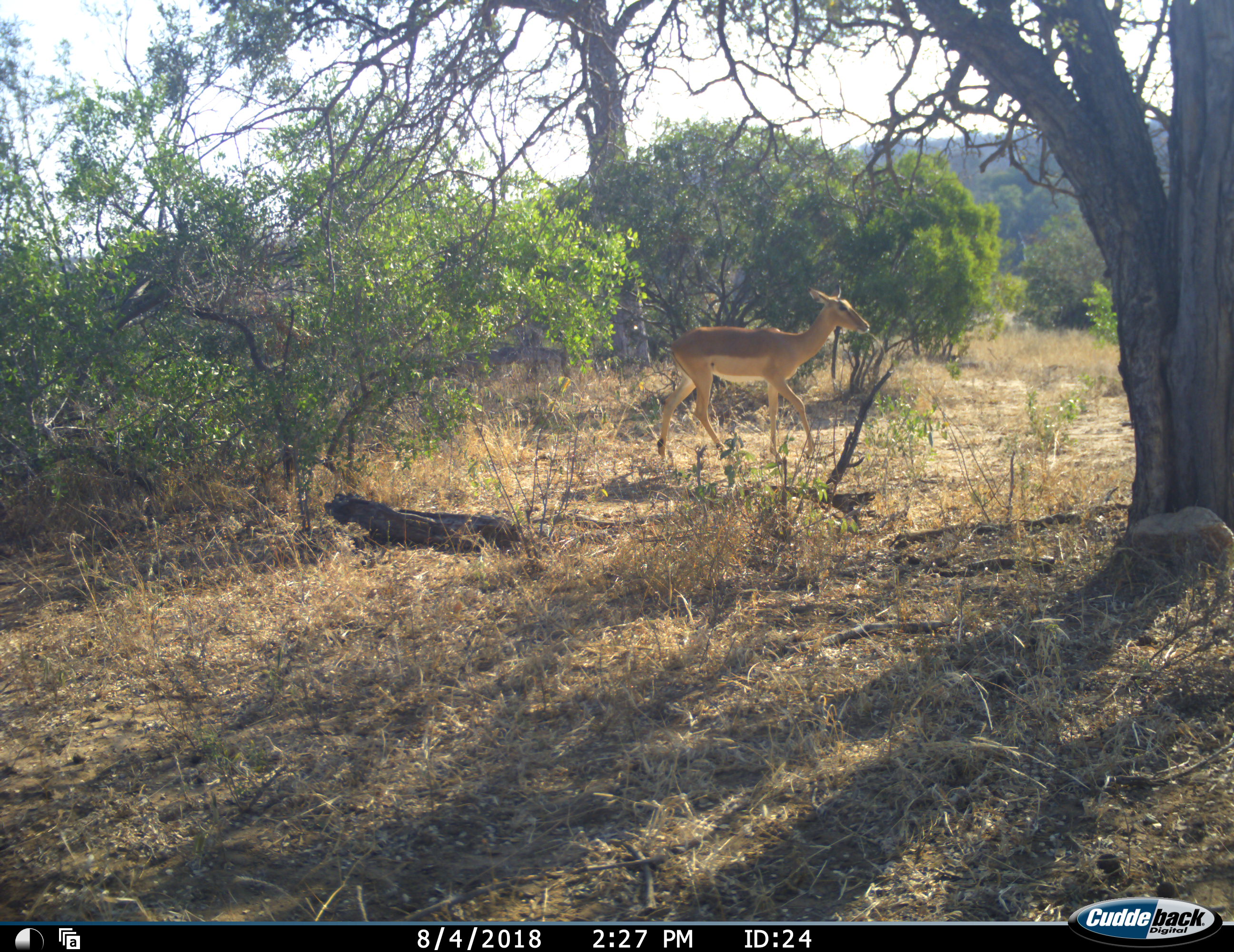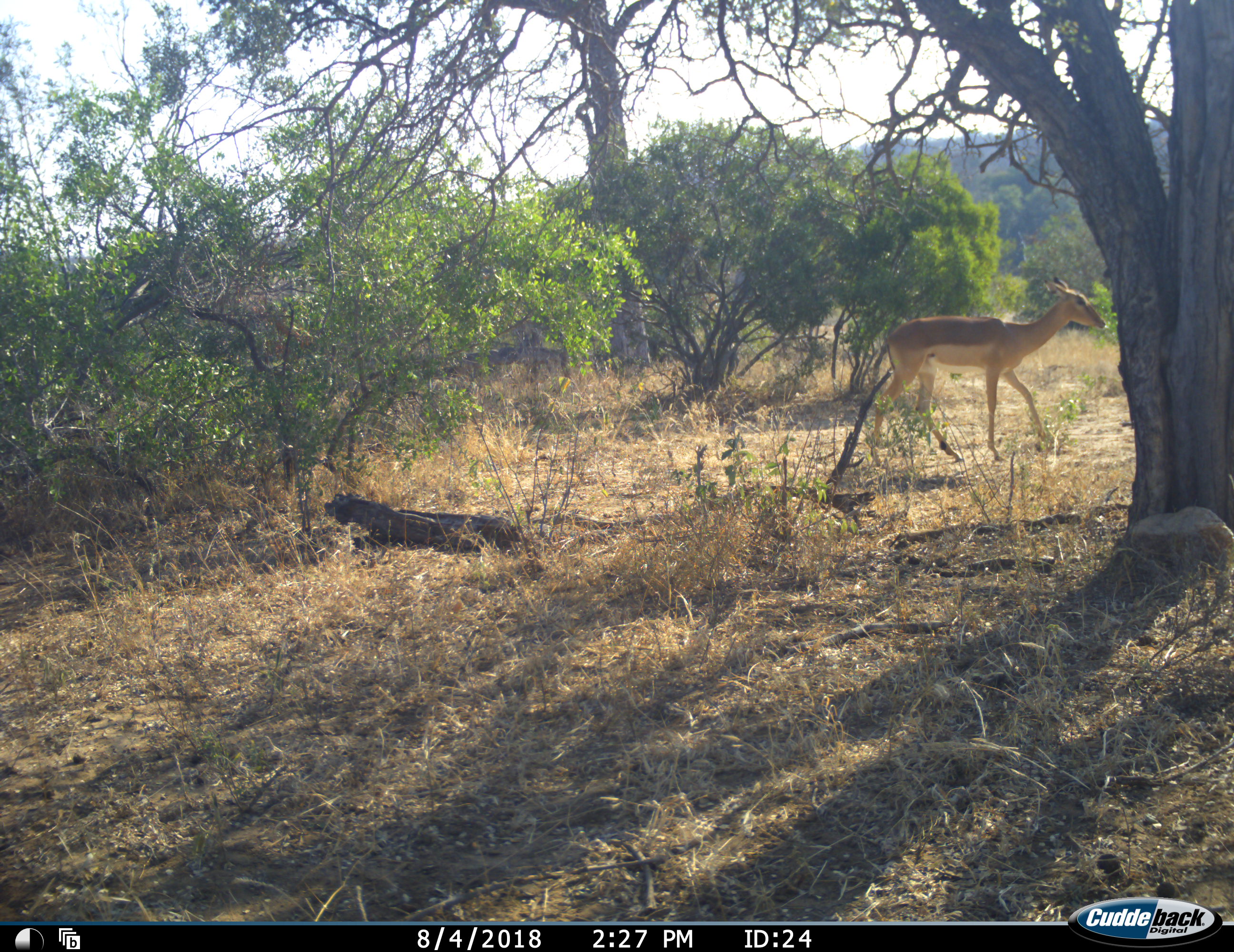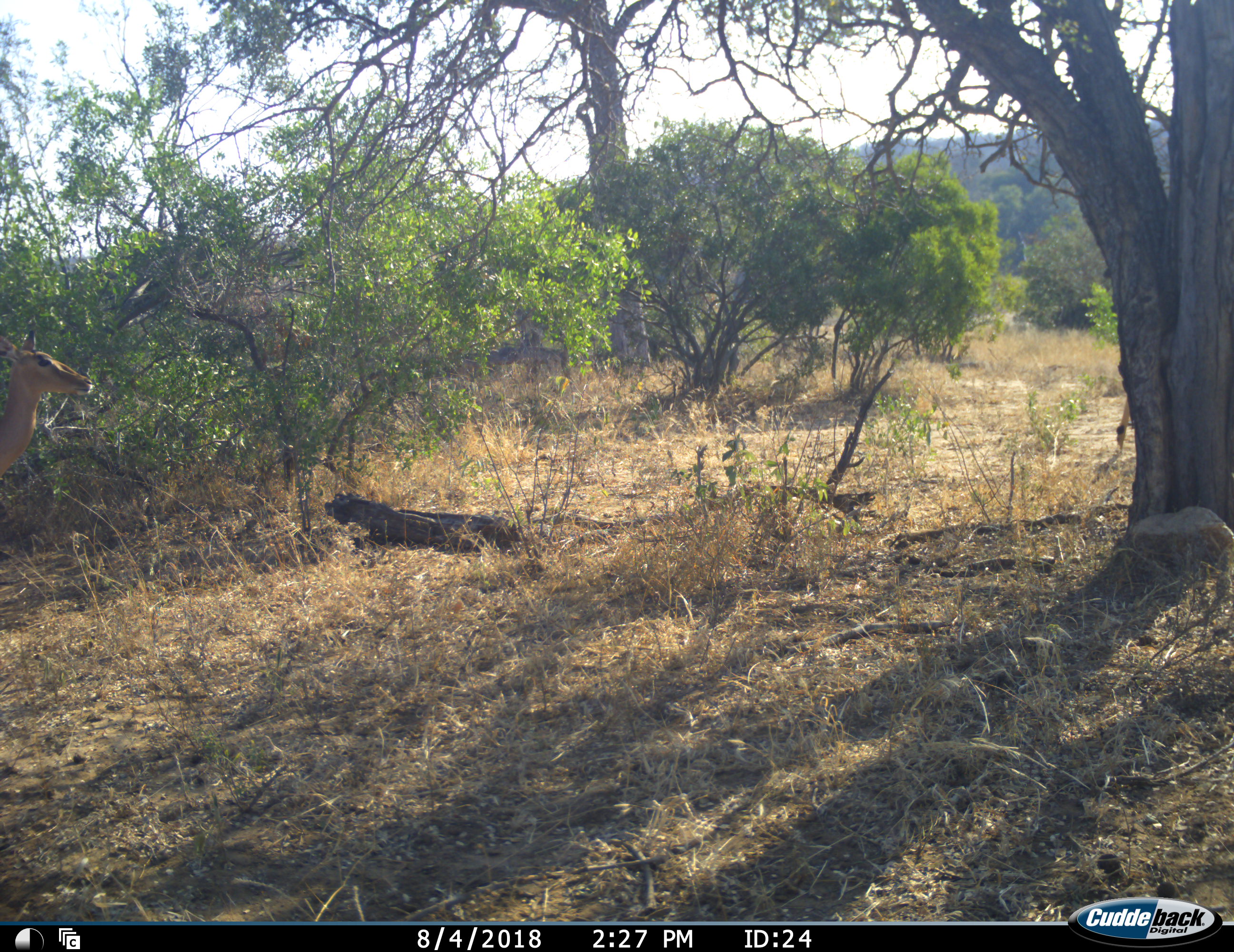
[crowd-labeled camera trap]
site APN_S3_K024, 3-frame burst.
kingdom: Animalia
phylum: Chordata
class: Mammalia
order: Artiodactyla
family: Bovidae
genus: Aepyceros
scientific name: Aepyceros melampus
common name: impala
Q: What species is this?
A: Impala (Aepyceros melampus).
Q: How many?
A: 2.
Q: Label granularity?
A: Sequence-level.